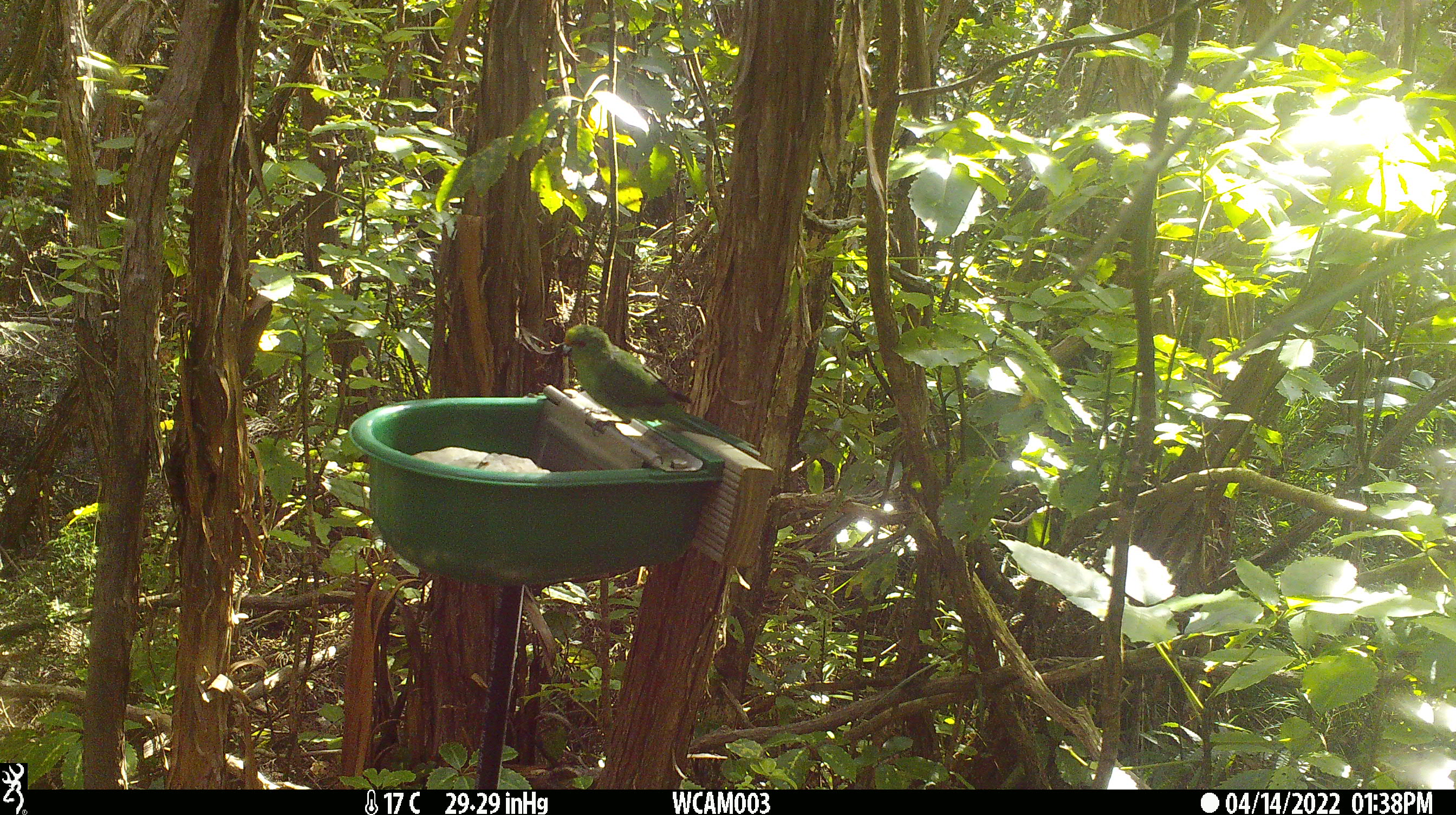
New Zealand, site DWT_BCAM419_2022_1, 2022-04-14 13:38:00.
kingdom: Animalia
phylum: Chordata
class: Aves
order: Psittaciformes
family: Psittaculidae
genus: Cyanoramphus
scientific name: Cyanoramphus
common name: parakeet